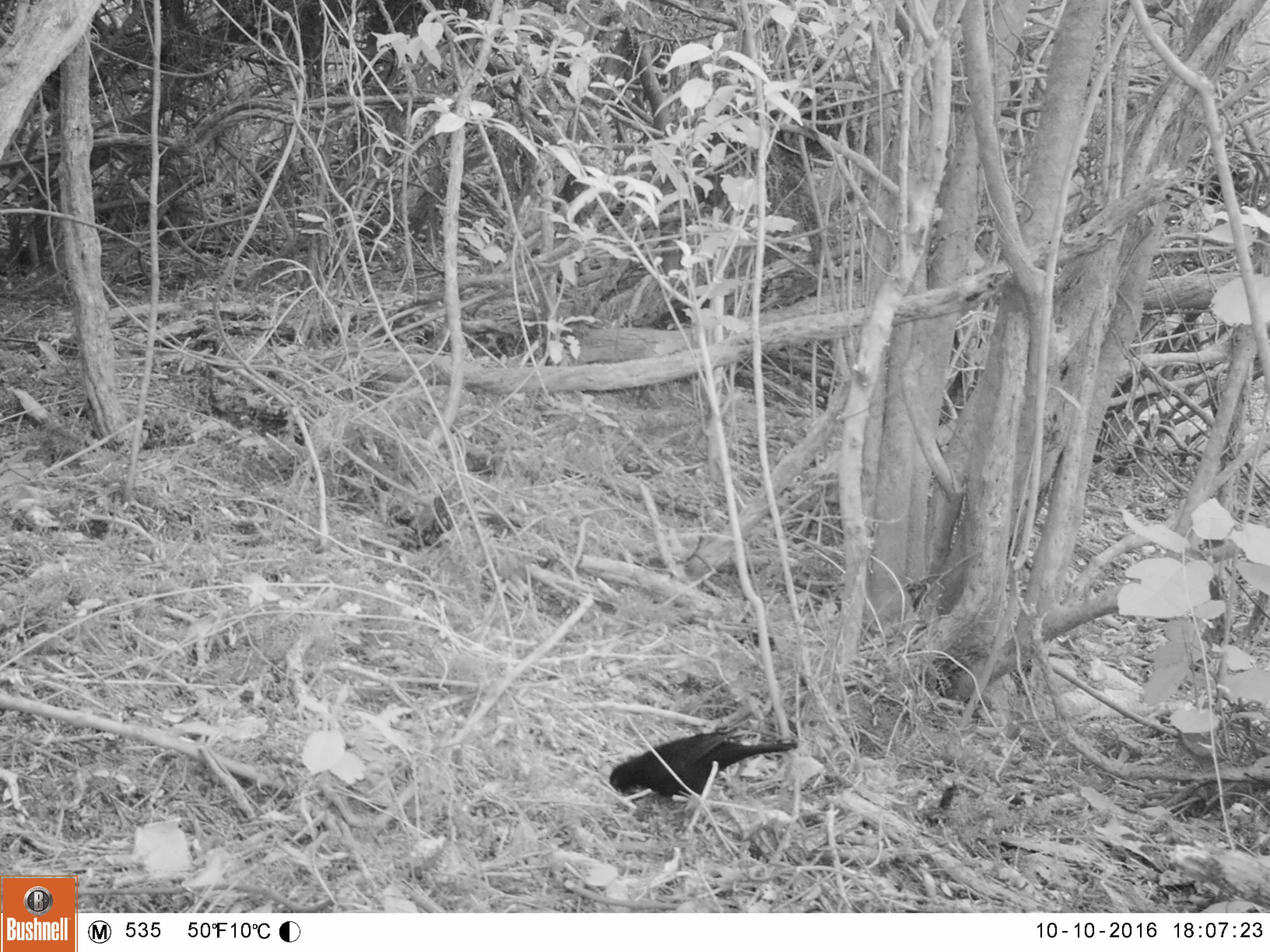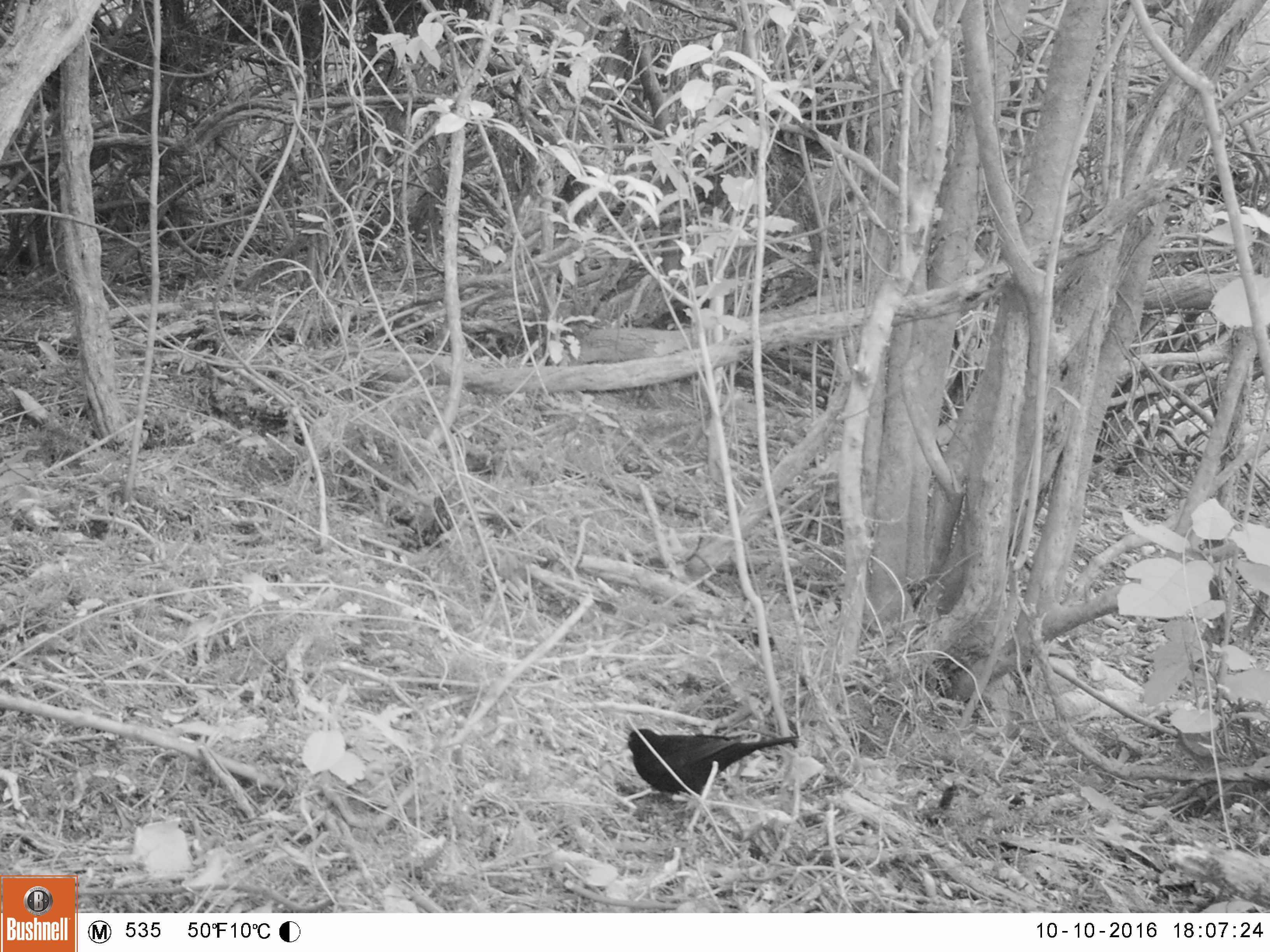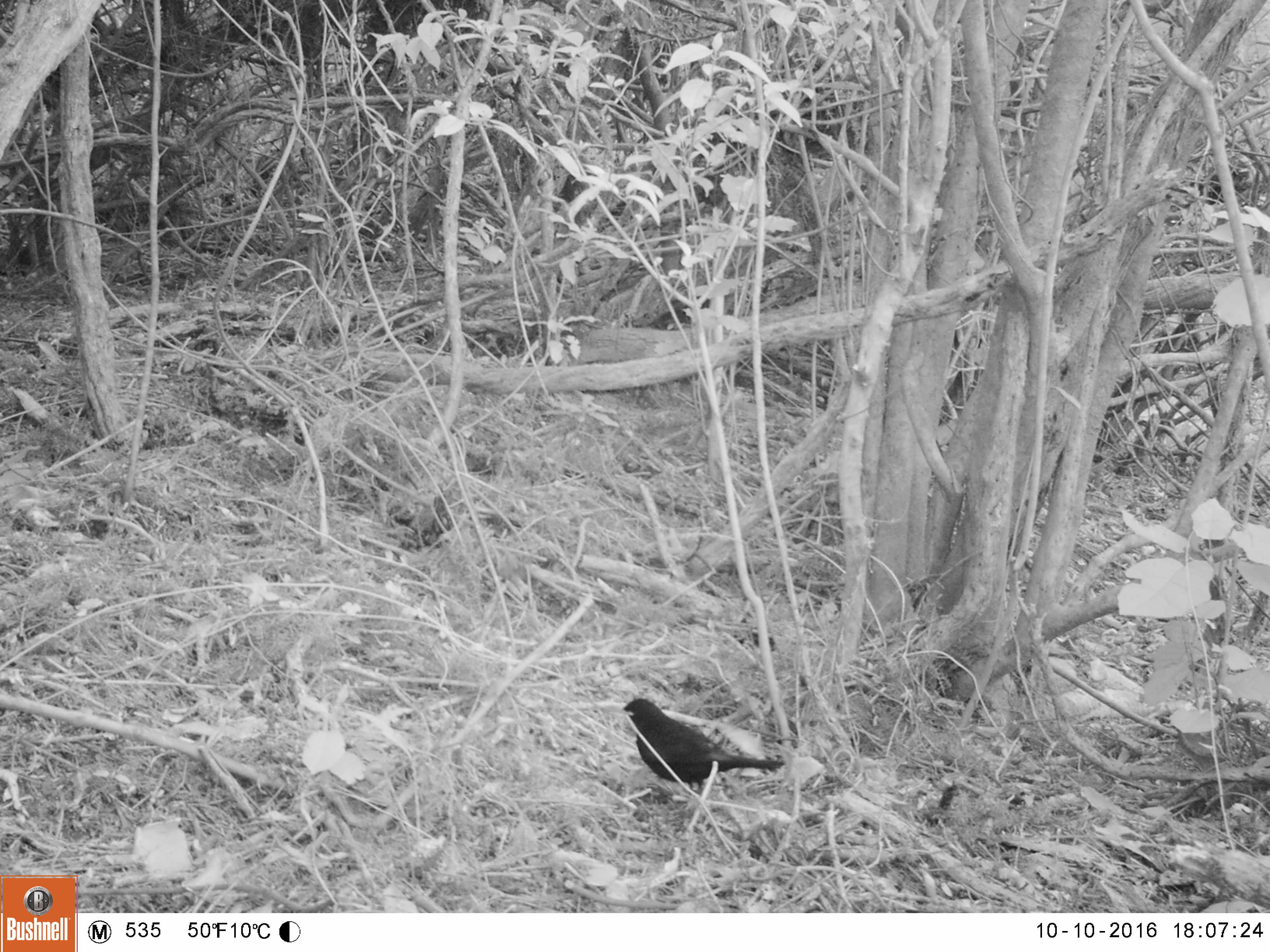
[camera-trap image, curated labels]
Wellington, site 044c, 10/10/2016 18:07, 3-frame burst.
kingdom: Animalia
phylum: Chordata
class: Aves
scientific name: Aves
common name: bird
Bird (Aves).